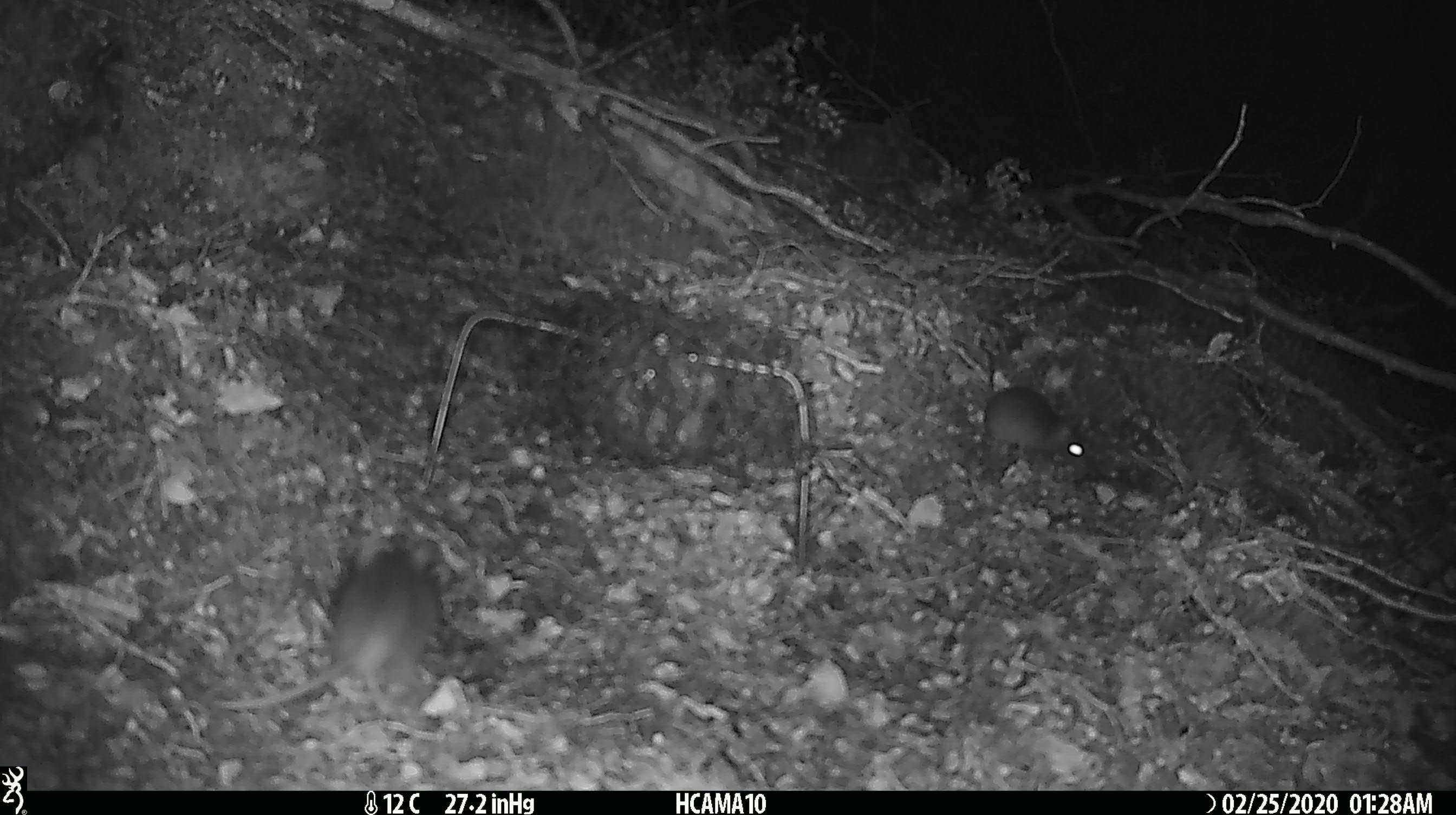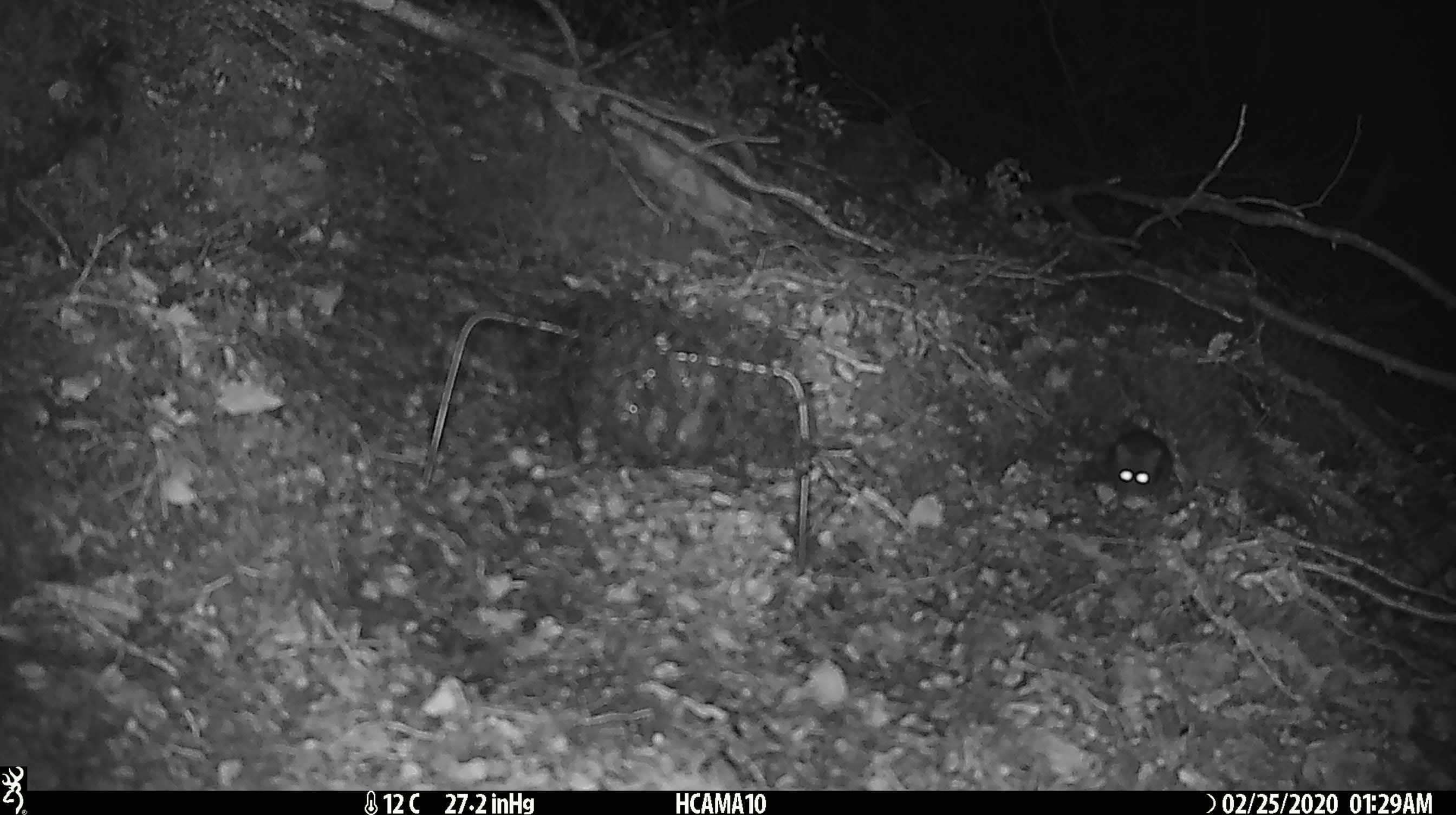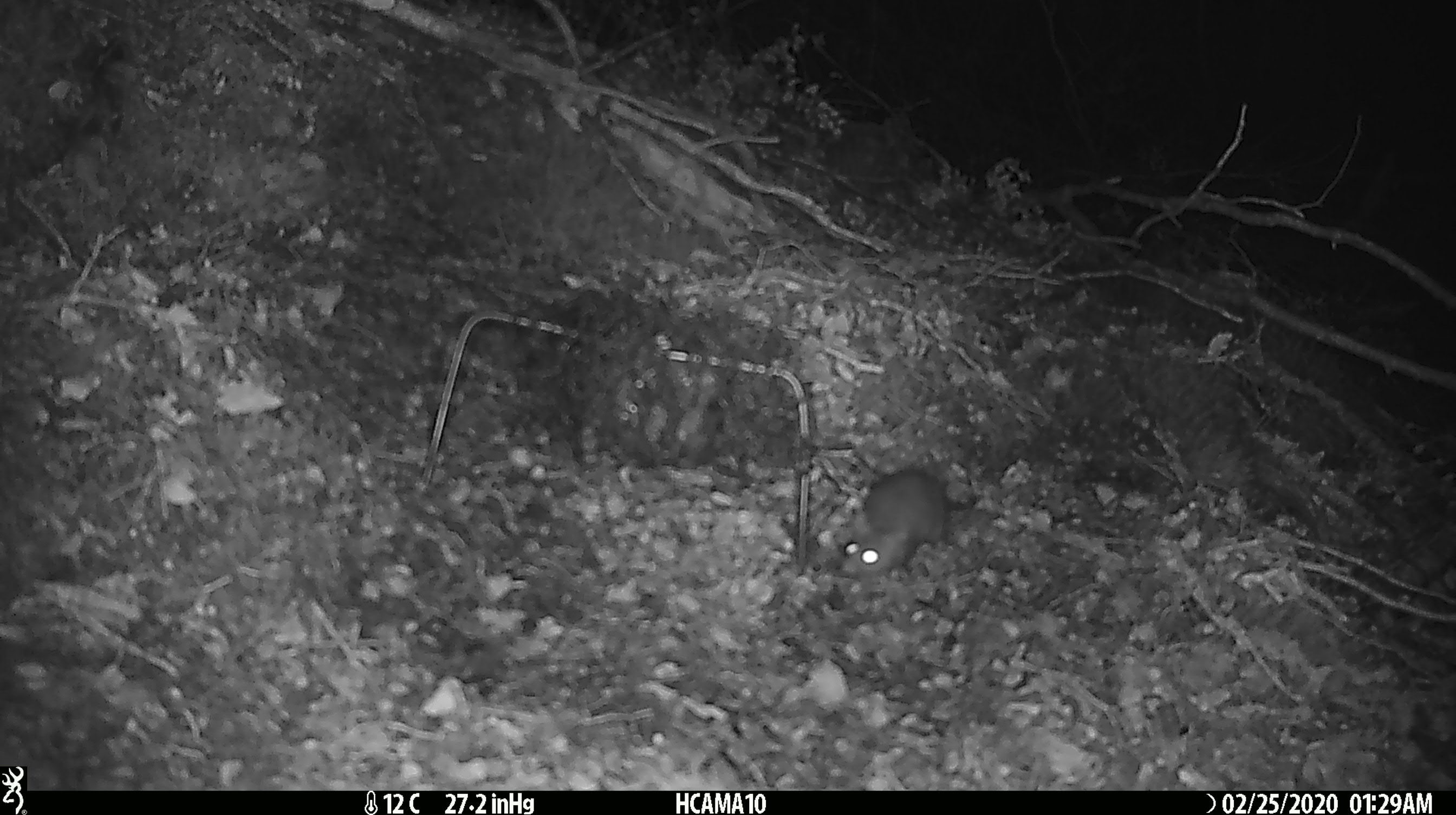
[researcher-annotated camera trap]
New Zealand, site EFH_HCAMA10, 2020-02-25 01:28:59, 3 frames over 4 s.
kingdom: Animalia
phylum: Chordata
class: Mammalia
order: Rodentia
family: Muridae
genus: Mus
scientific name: Mus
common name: mouse